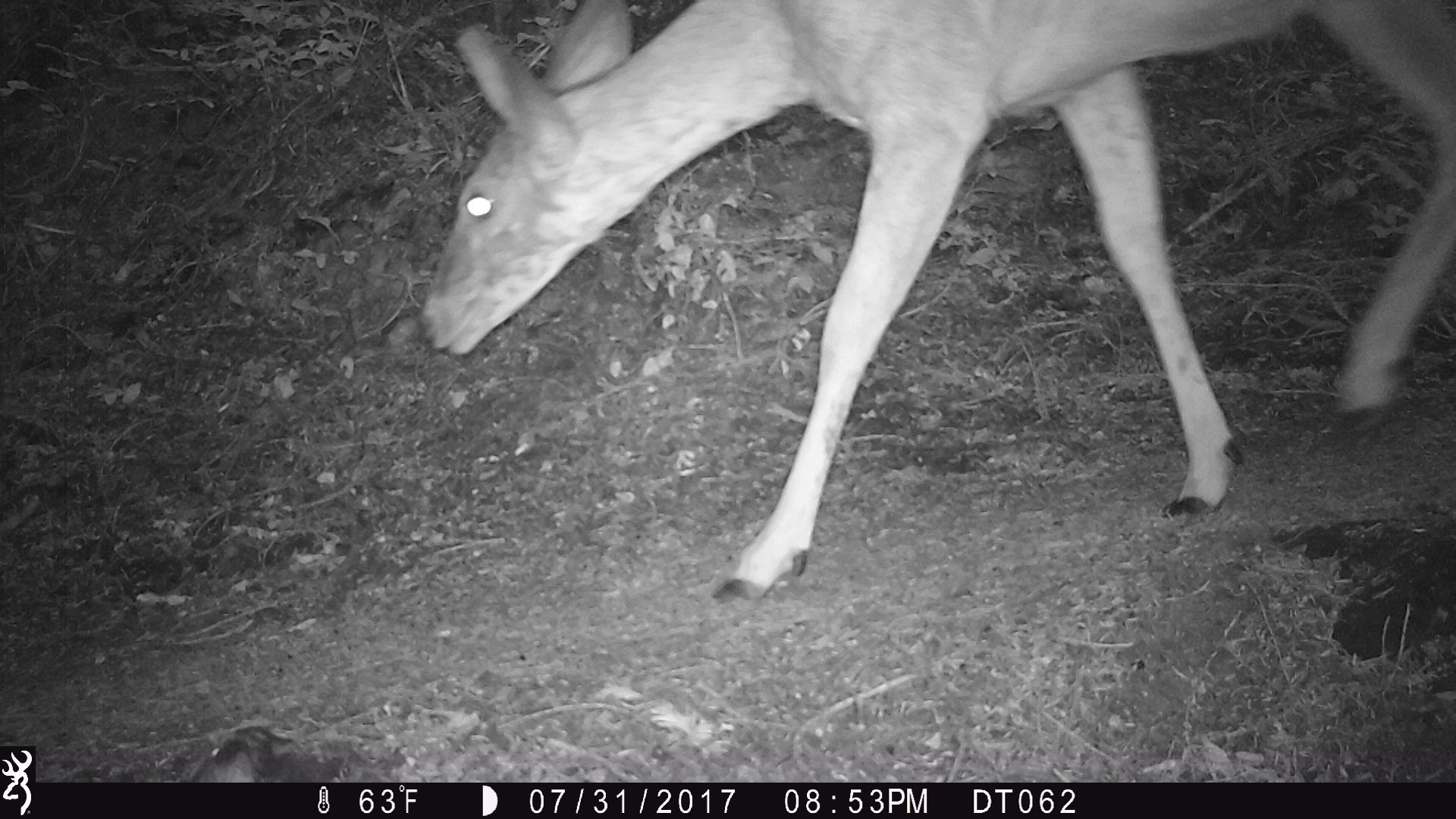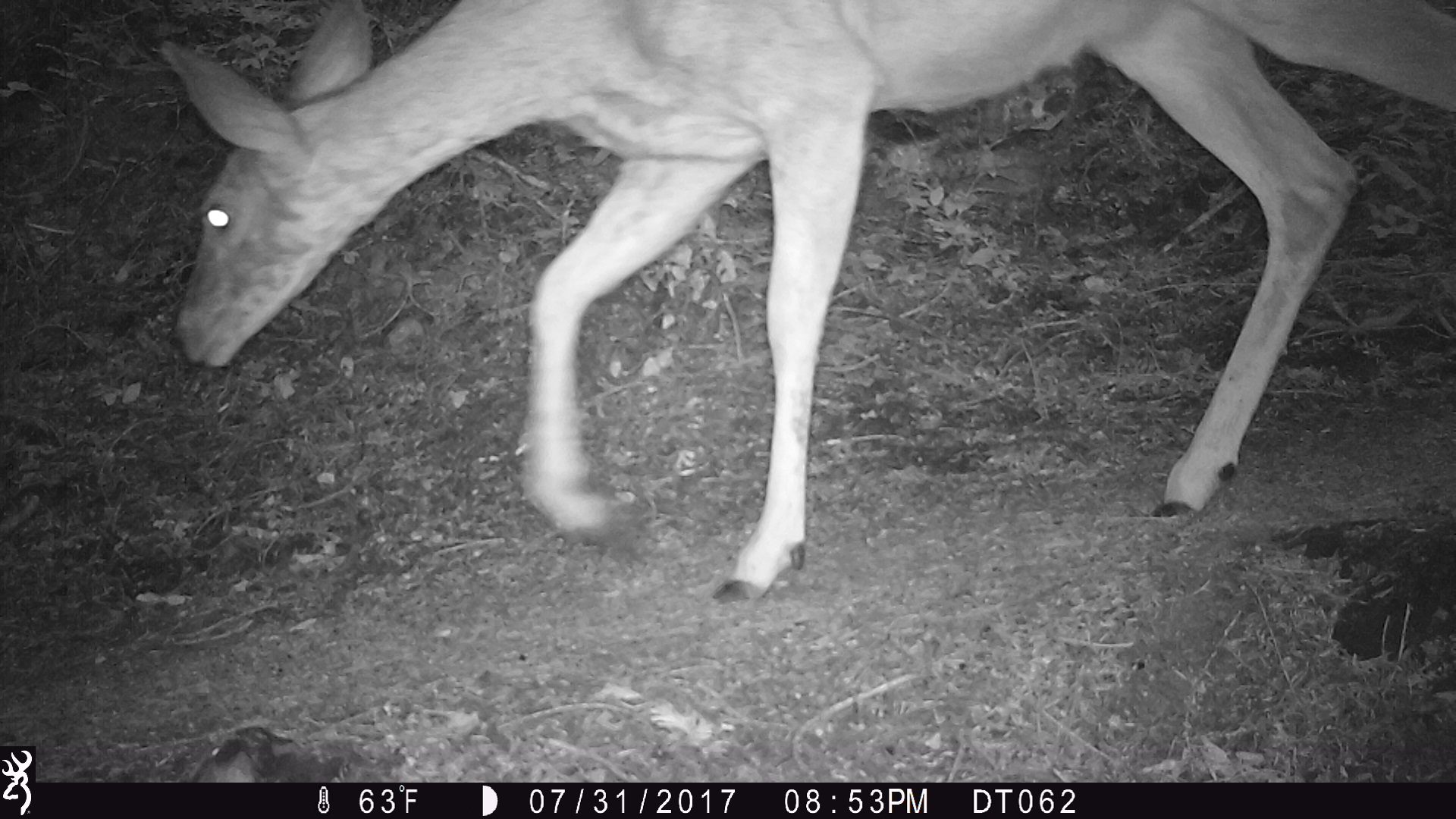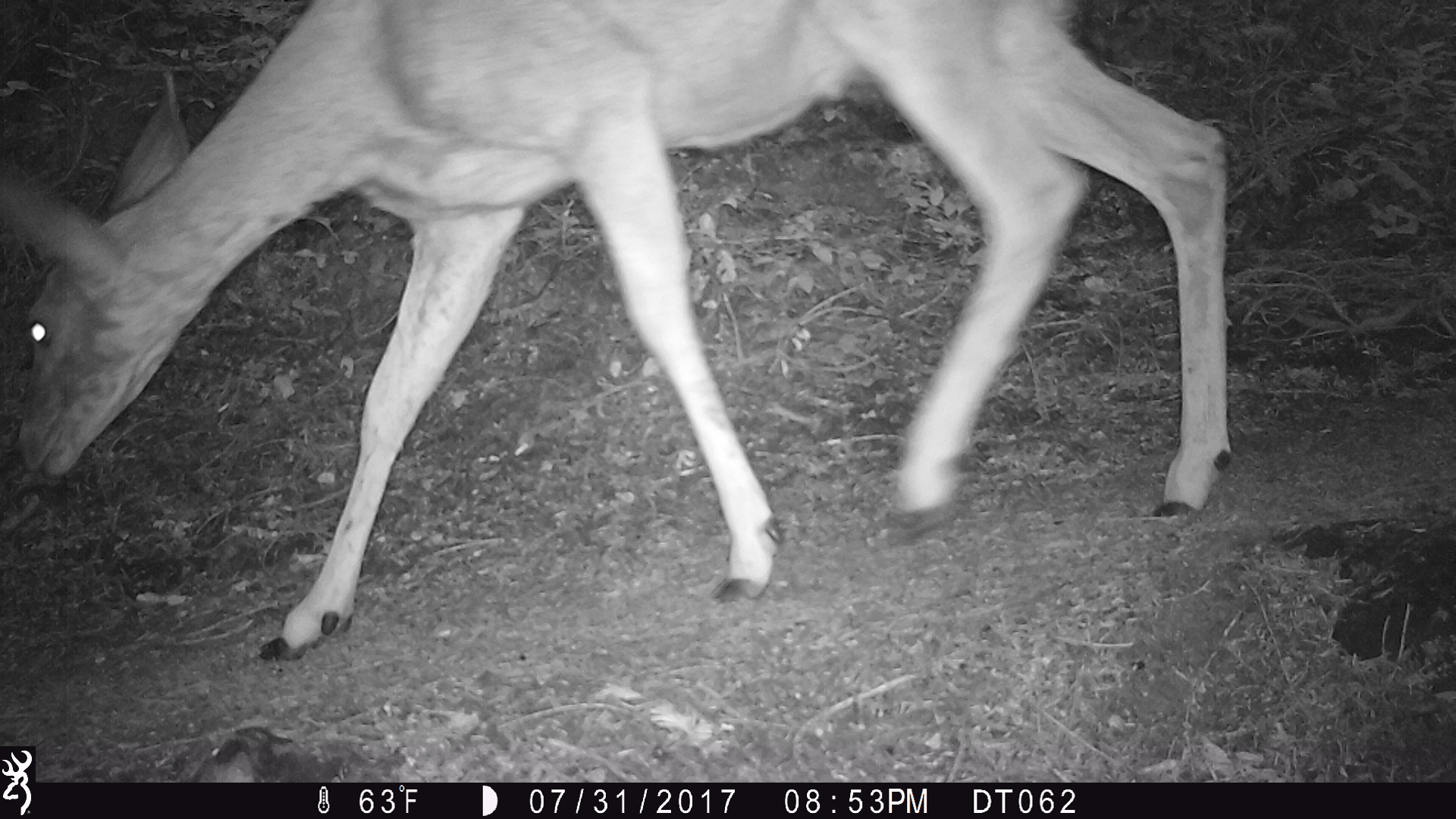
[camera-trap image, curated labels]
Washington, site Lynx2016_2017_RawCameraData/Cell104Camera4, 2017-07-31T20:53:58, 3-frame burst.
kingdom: Animalia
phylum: Chordata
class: Mammalia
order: Artiodactyla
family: Cervidae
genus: Odocoileus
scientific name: Odocoileus hemionus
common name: mule deer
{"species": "Odocoileus hemionus (mule deer)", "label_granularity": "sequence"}